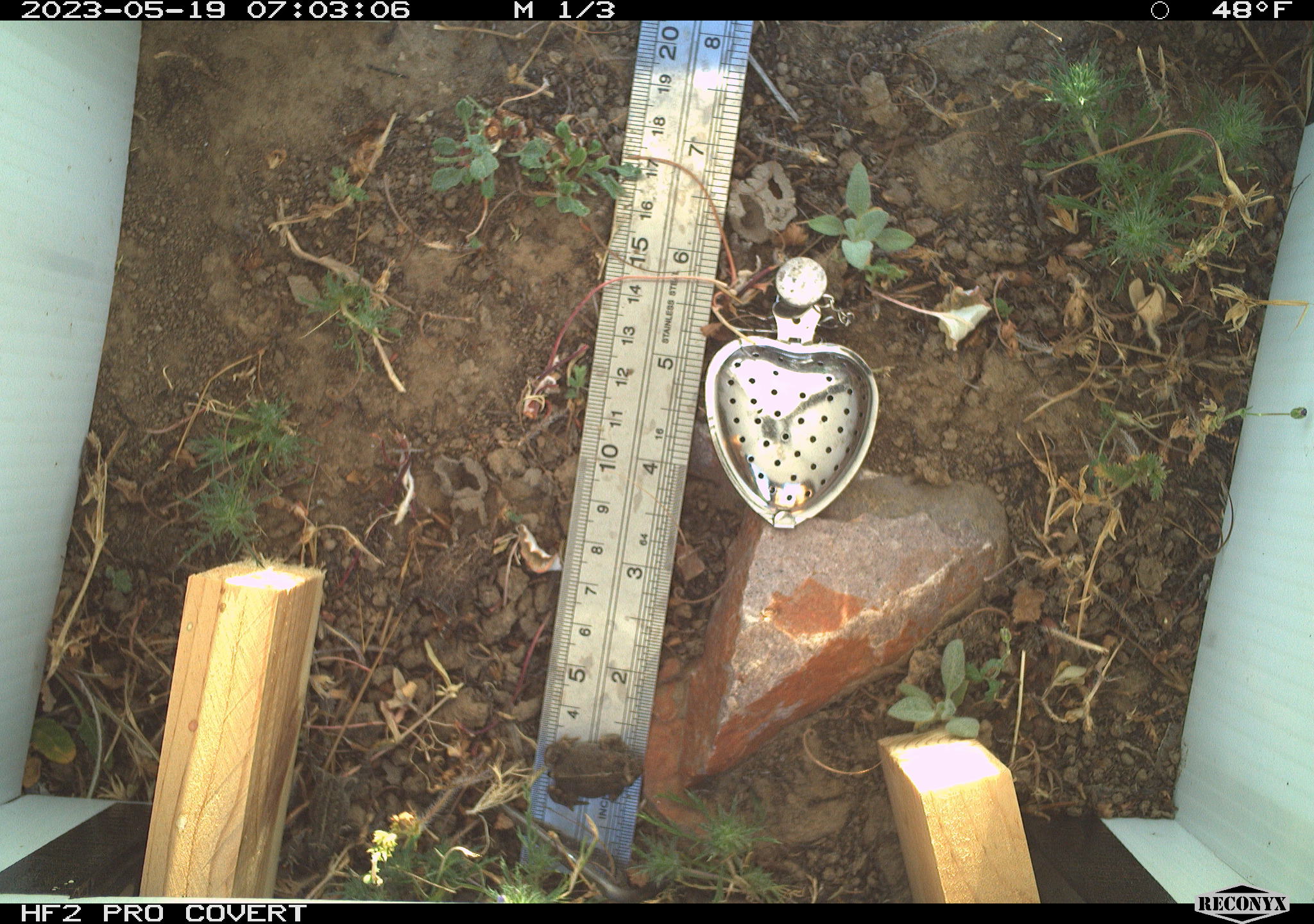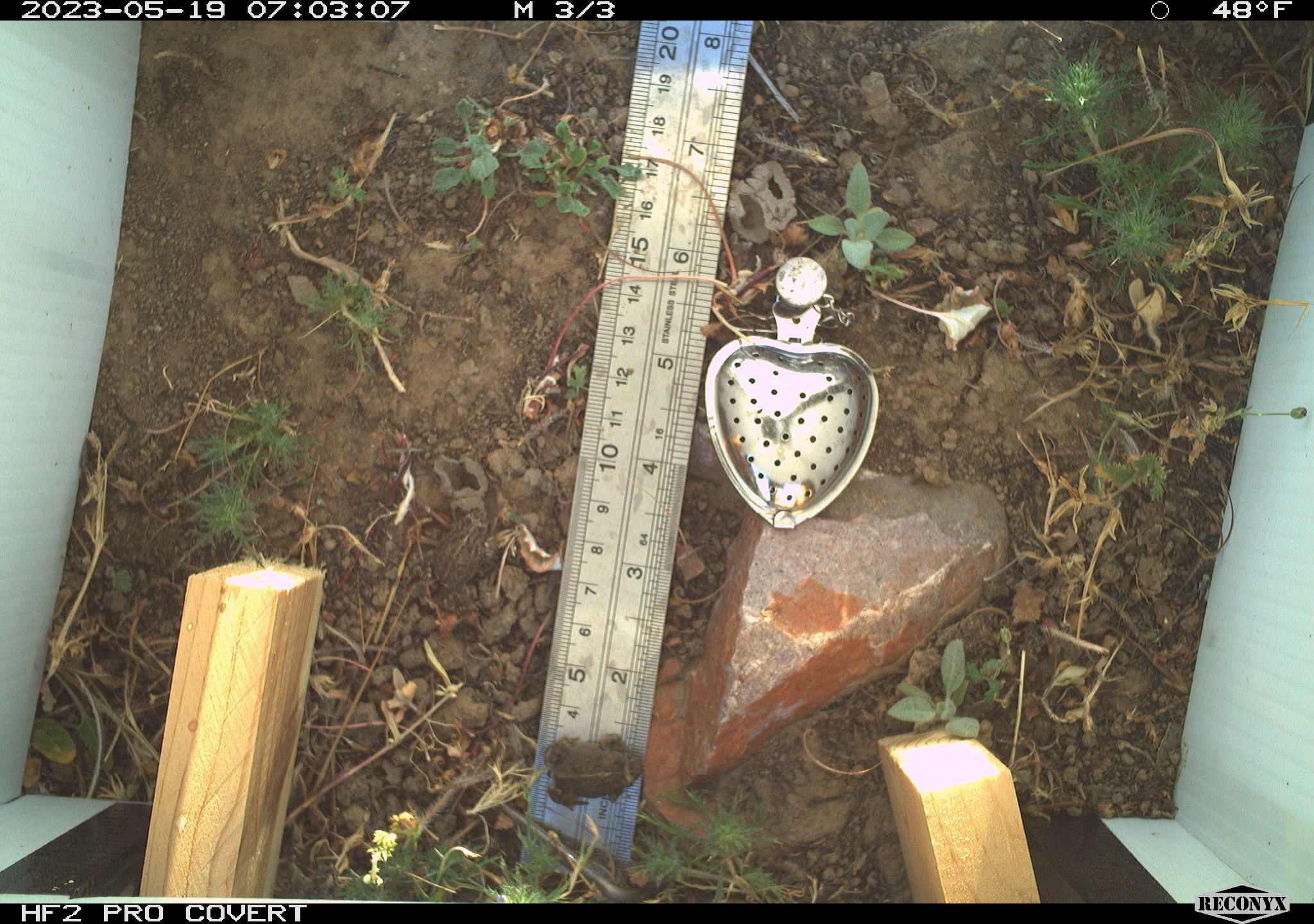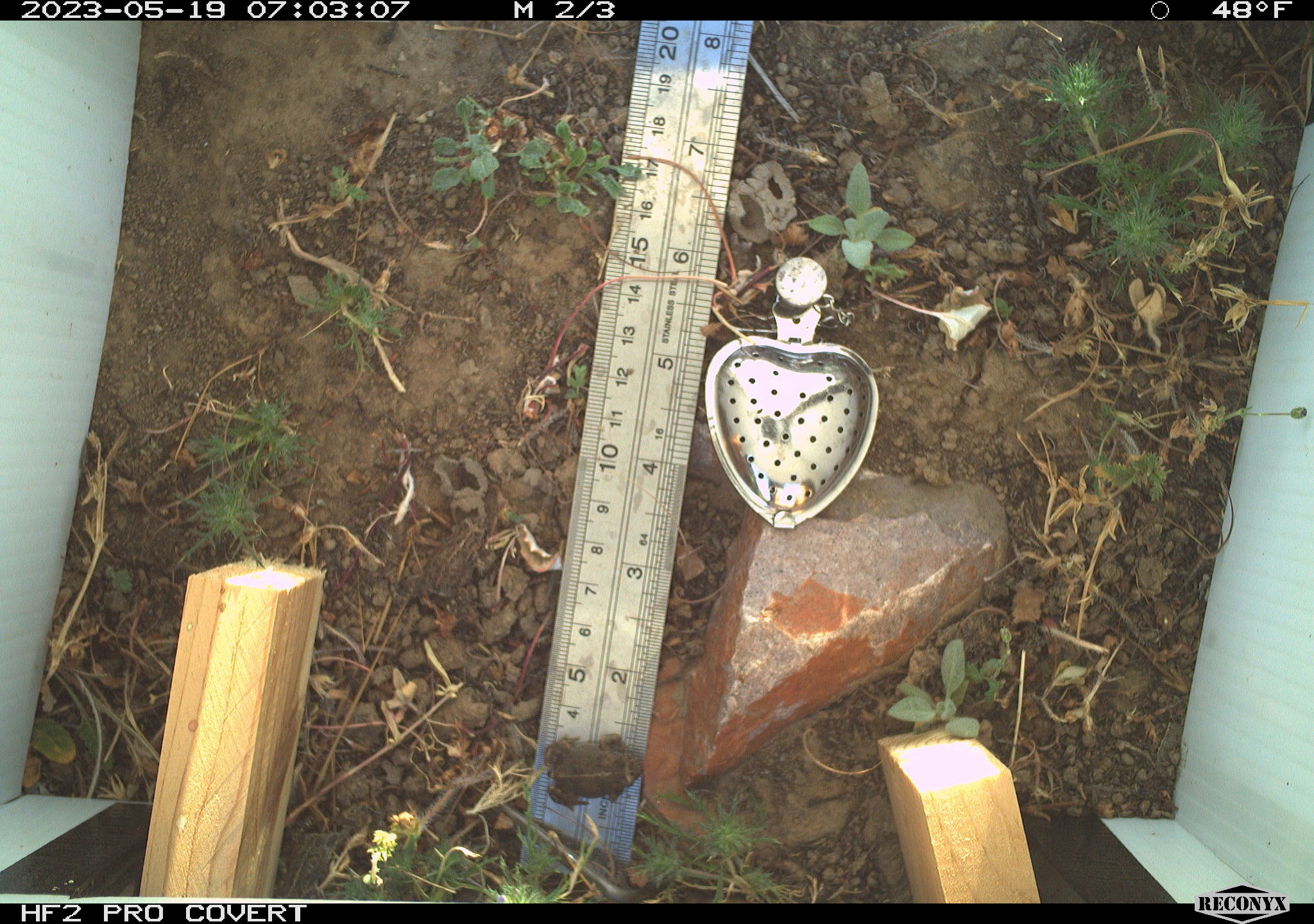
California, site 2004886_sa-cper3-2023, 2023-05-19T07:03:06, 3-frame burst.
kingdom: Animalia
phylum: Chordata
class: Amphibia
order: Anura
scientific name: Anura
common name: frogs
Frogs (Anura).